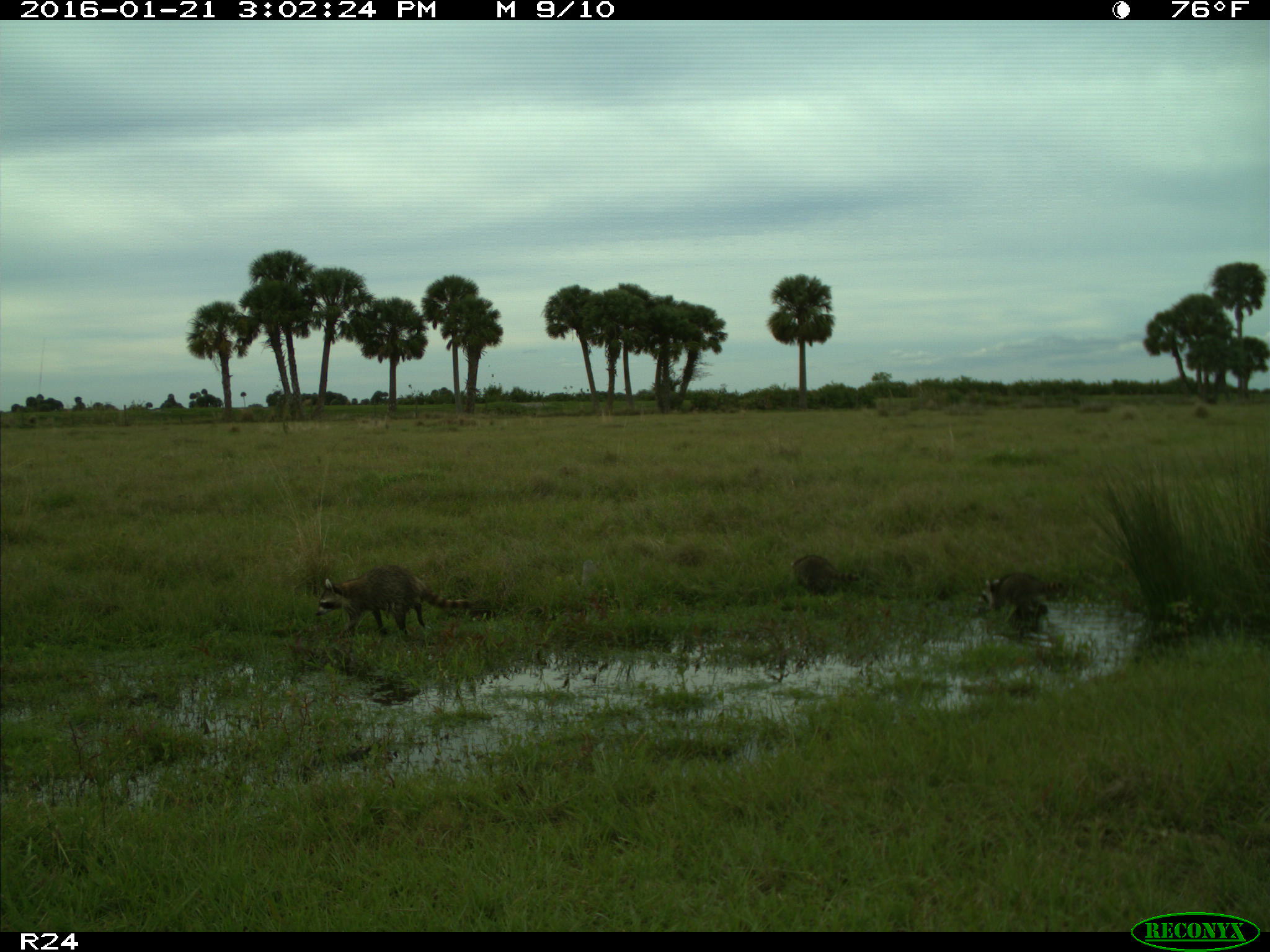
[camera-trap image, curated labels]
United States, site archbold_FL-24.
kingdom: Animalia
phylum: Chordata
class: Mammalia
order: Carnivora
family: Procyonidae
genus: Procyon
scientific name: Procyon lotor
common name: common raccoon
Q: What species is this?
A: Procyon lotor (common raccoon).